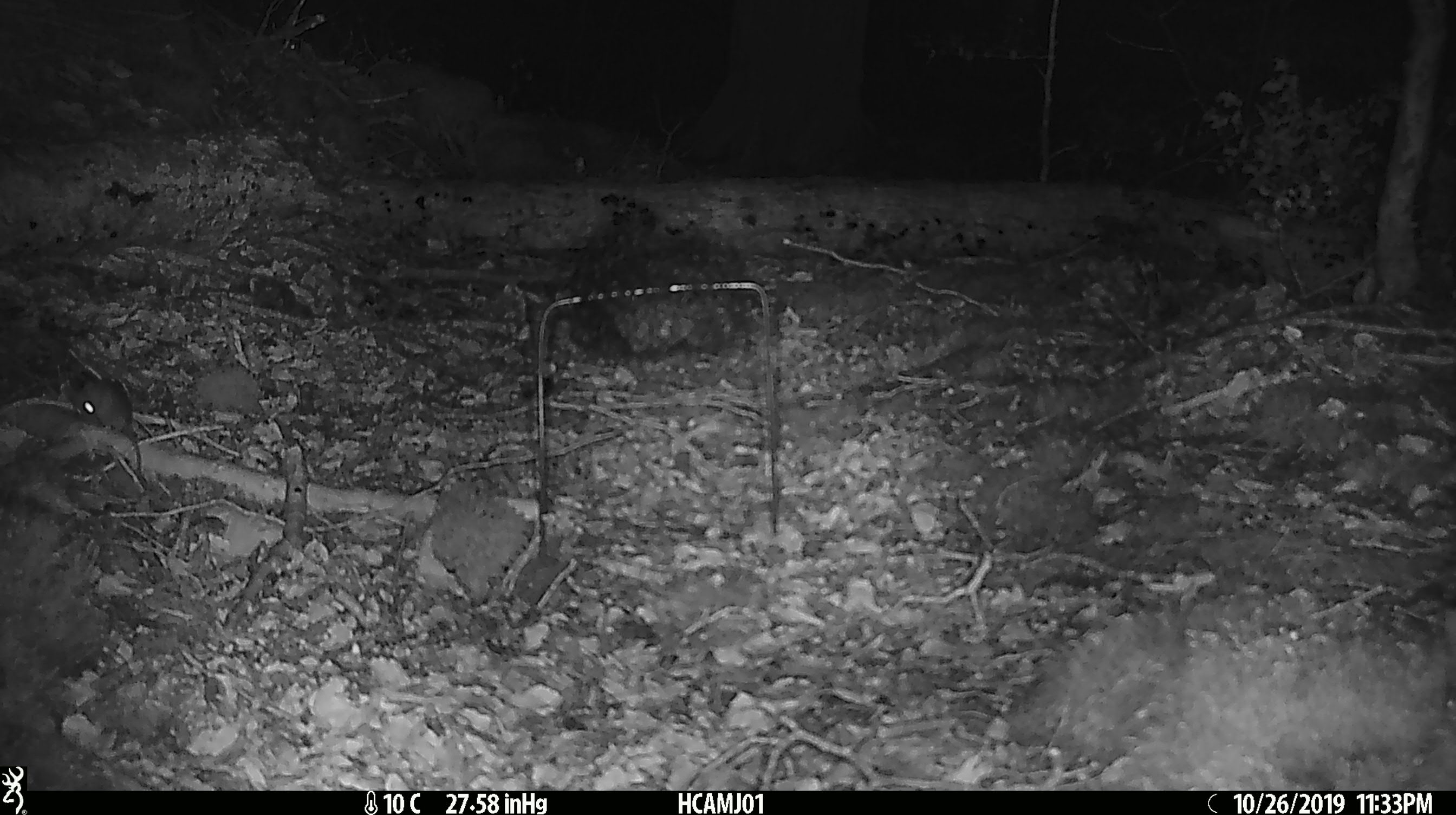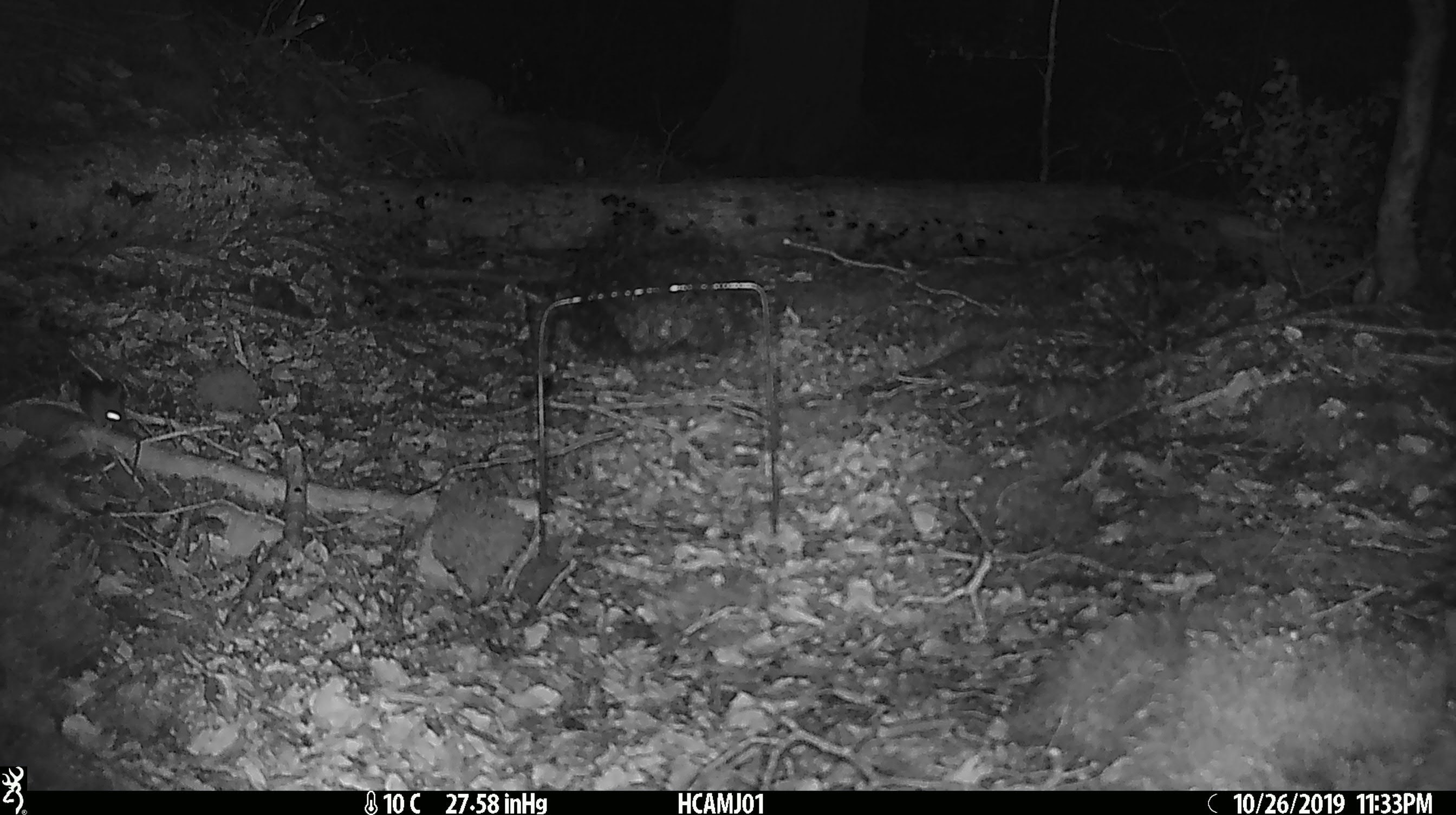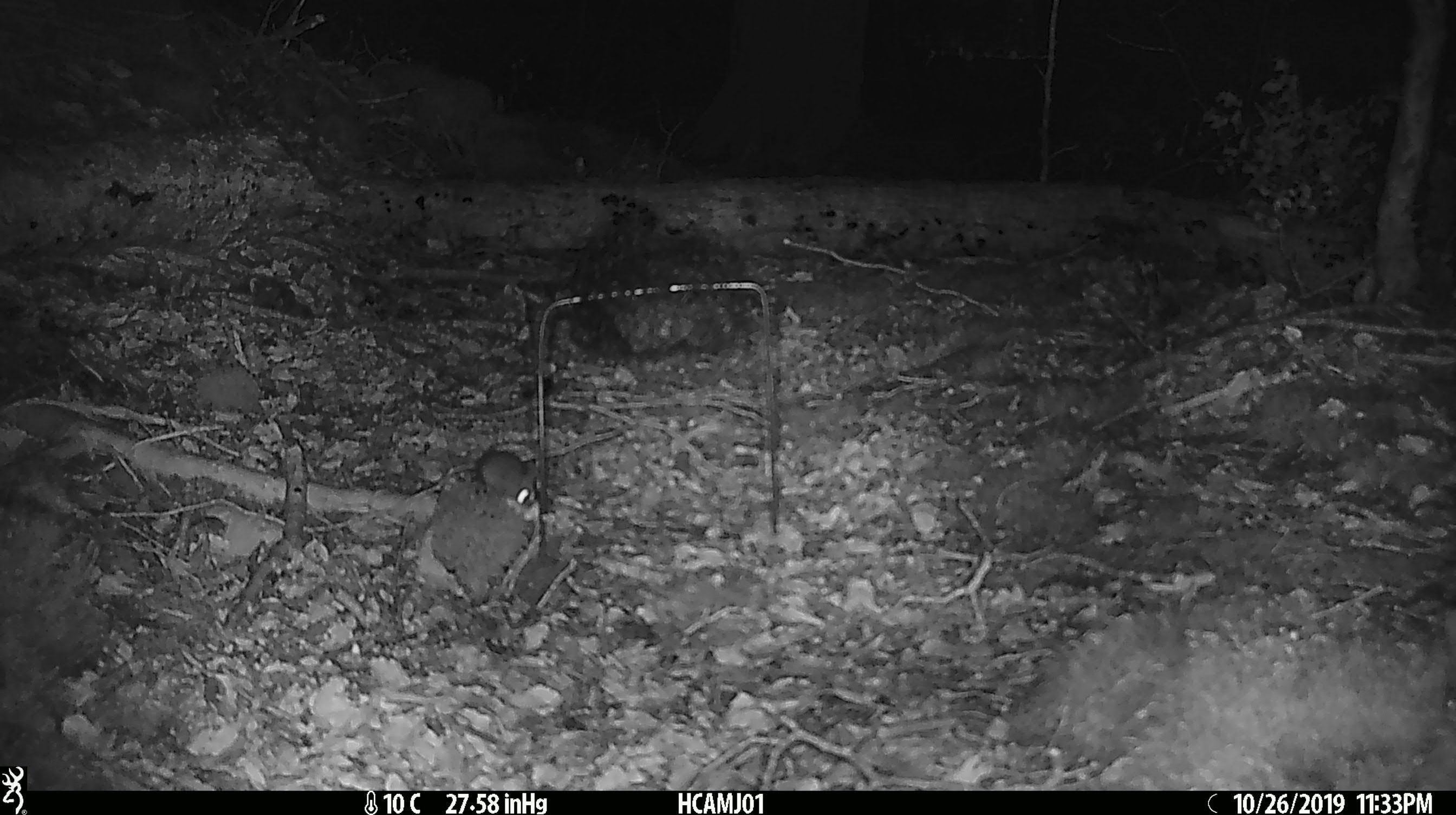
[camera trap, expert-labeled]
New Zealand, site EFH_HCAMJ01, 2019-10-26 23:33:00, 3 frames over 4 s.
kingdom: Animalia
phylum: Chordata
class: Mammalia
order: Rodentia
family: Muridae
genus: Mus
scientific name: Mus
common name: mouse